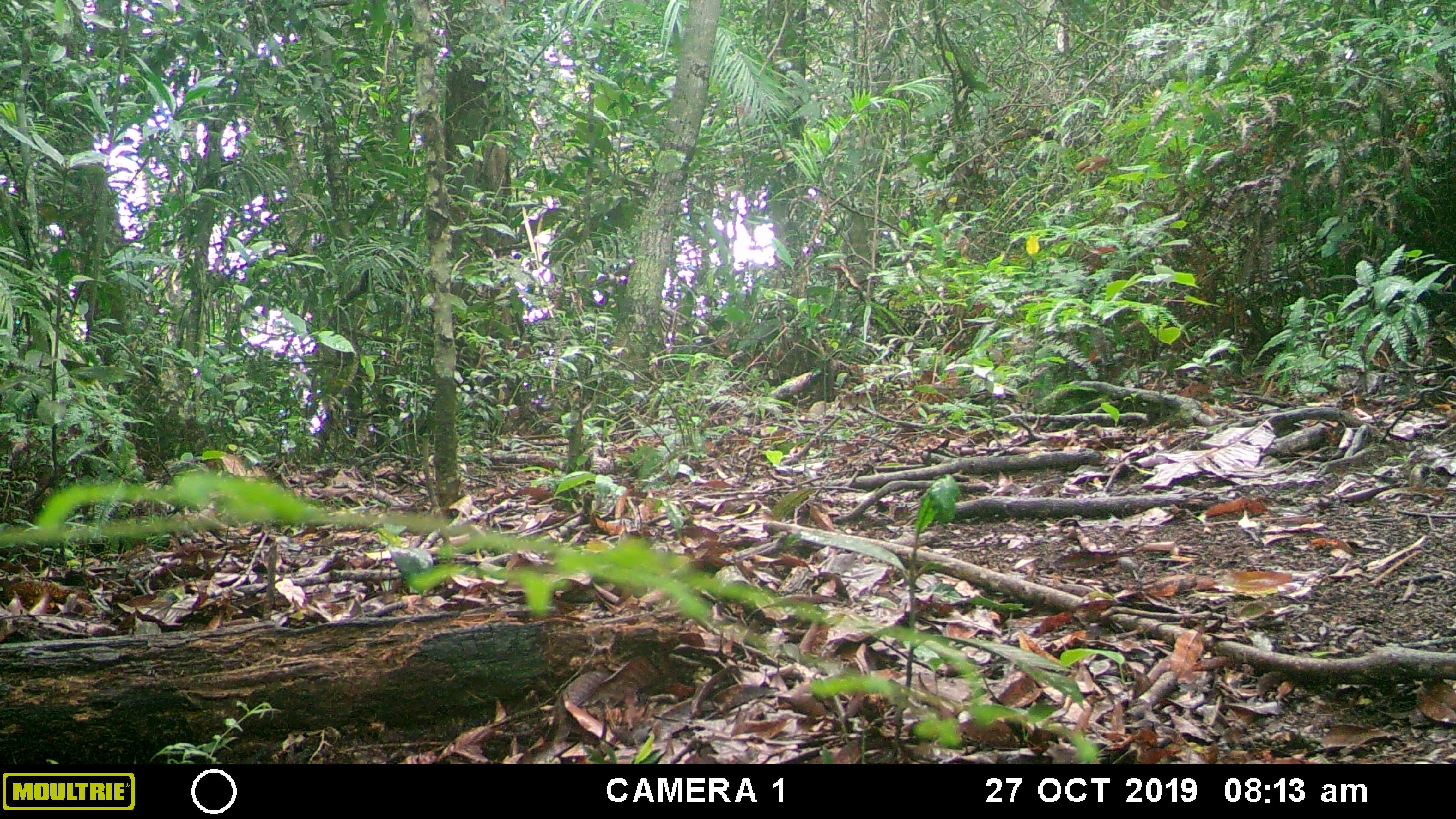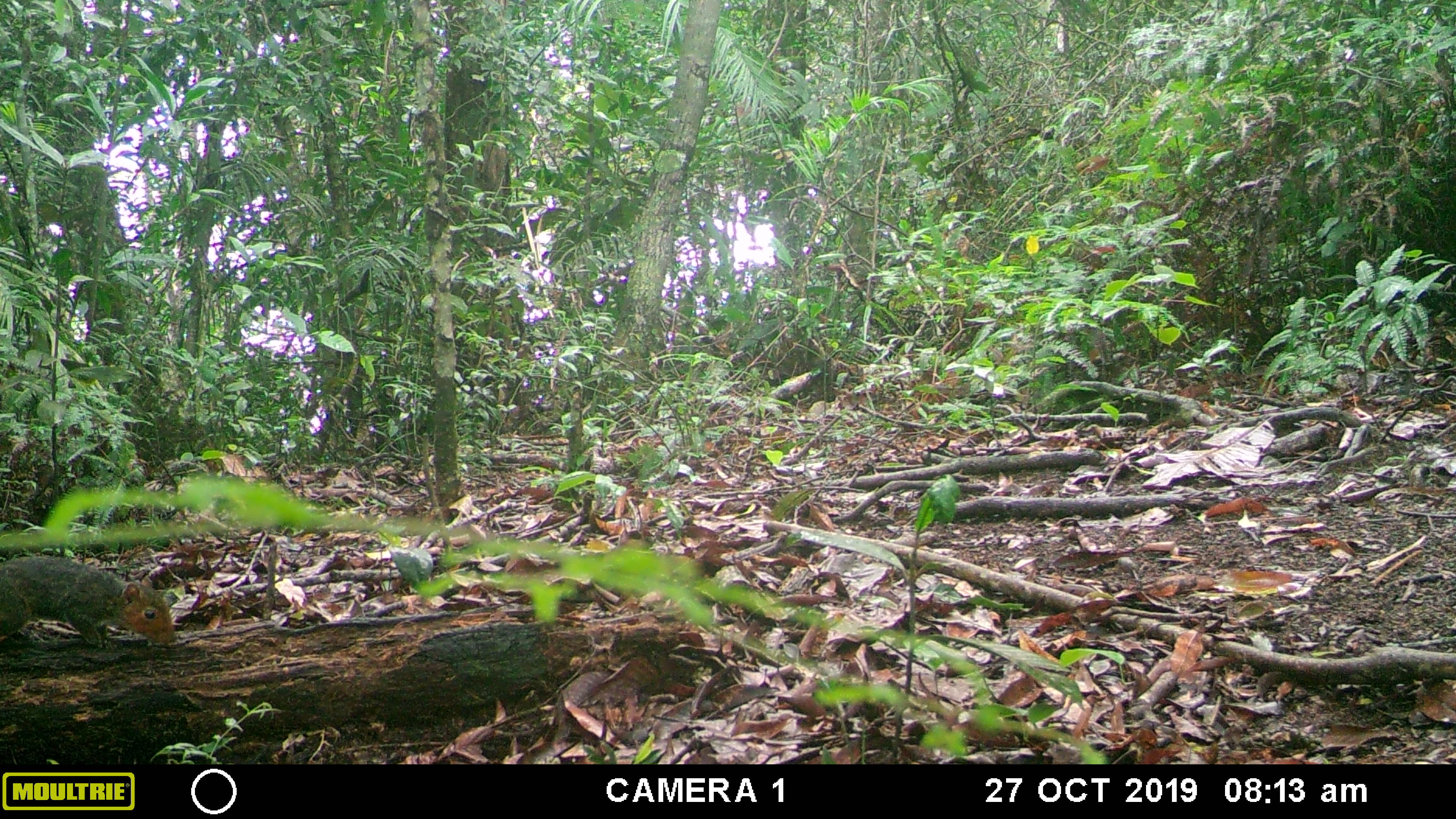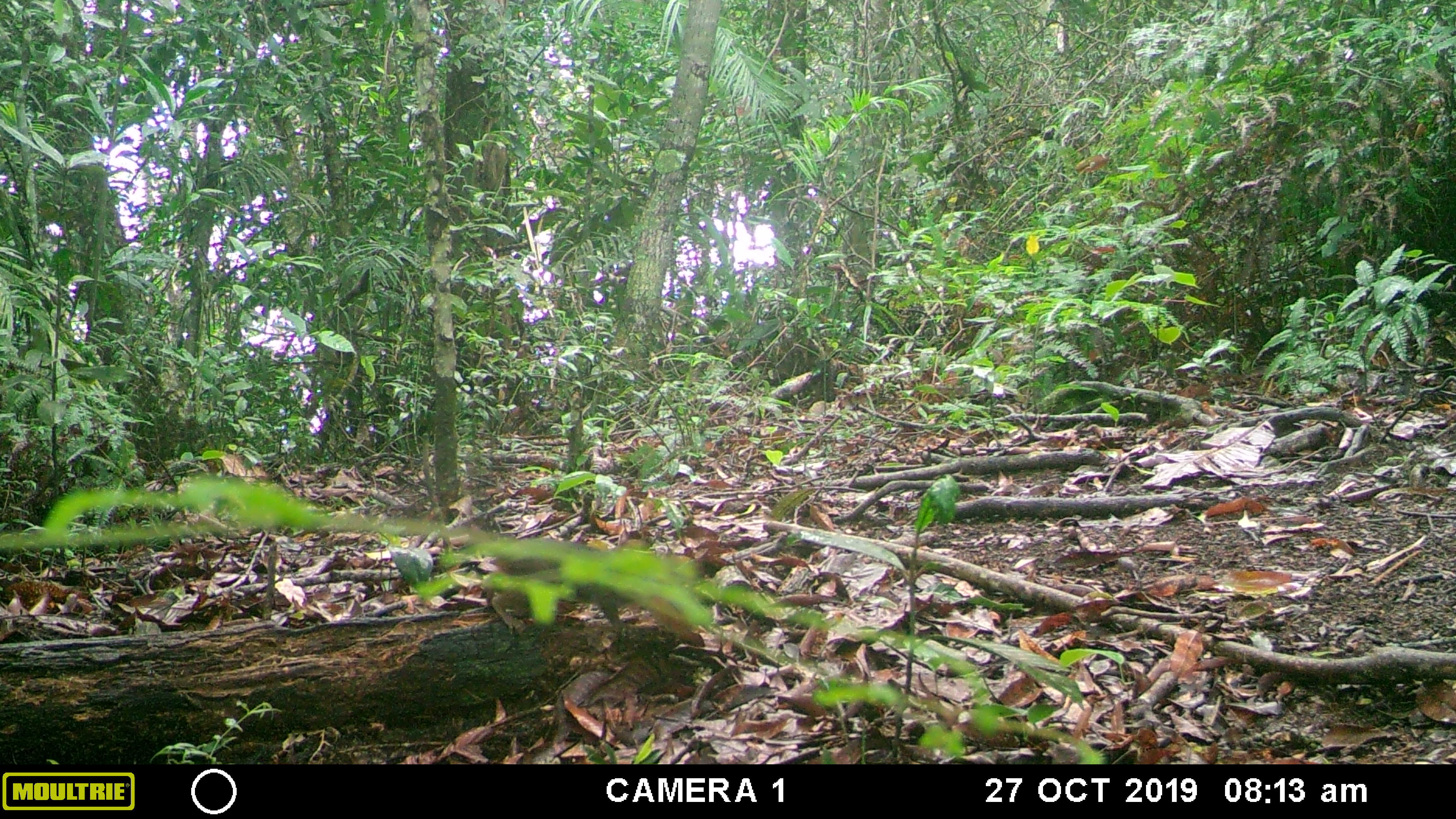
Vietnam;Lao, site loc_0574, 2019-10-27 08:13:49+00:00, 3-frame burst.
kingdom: Animalia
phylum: Chordata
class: Mammalia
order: Rodentia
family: Sciuridae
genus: Dremomys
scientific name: Dremomys rufigenis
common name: red-cheeked squirrel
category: red cheeked squirrel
Red cheeked squirrel (red-cheeked squirrel) (Dremomys rufigenis). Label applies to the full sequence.